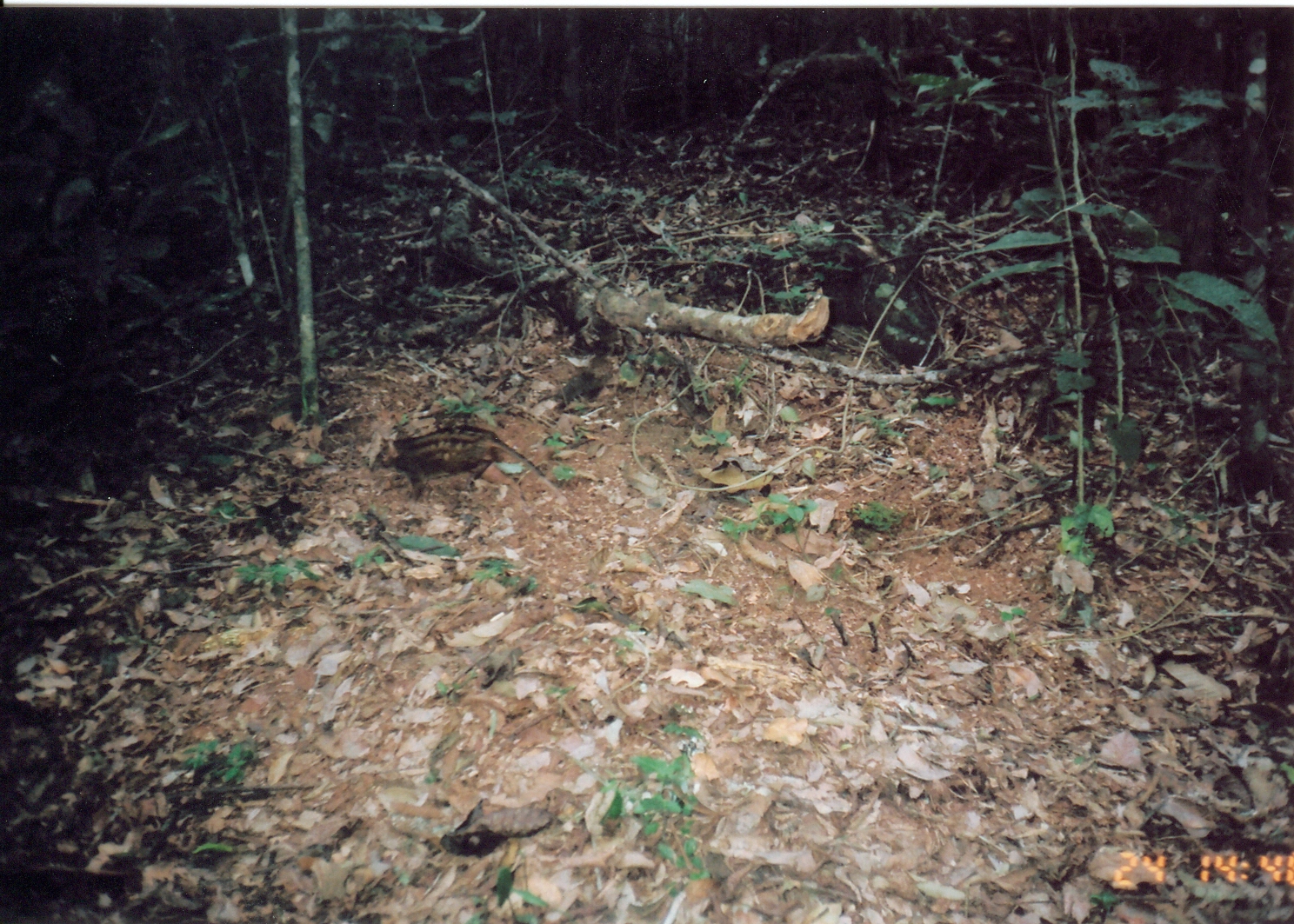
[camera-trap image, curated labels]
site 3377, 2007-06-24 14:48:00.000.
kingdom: Animalia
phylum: Chordata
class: Mammalia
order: Macroscelidea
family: Macroscelididae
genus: Rhynchocyon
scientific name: Rhynchocyon cirnei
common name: checkered sengi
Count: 1.